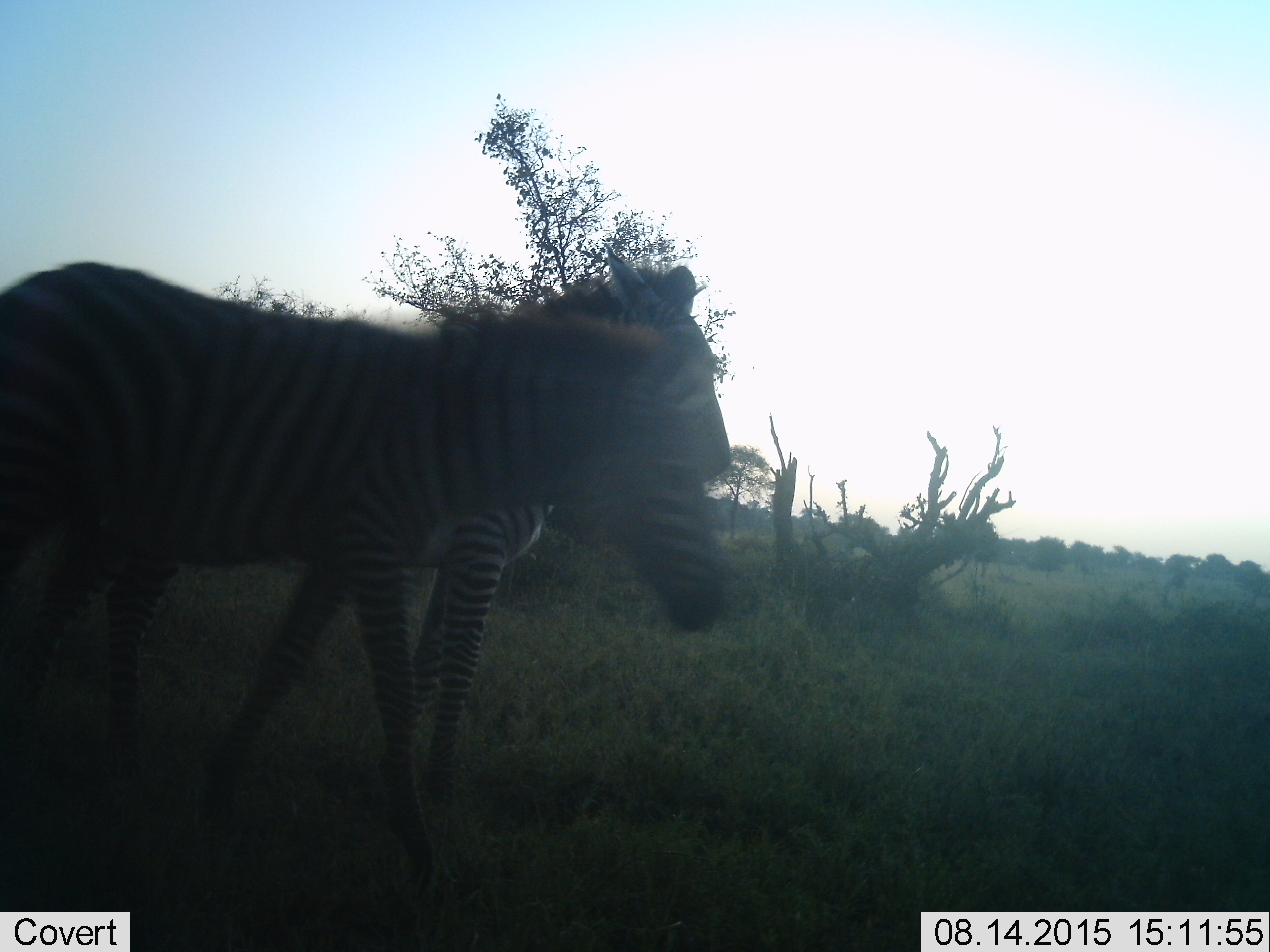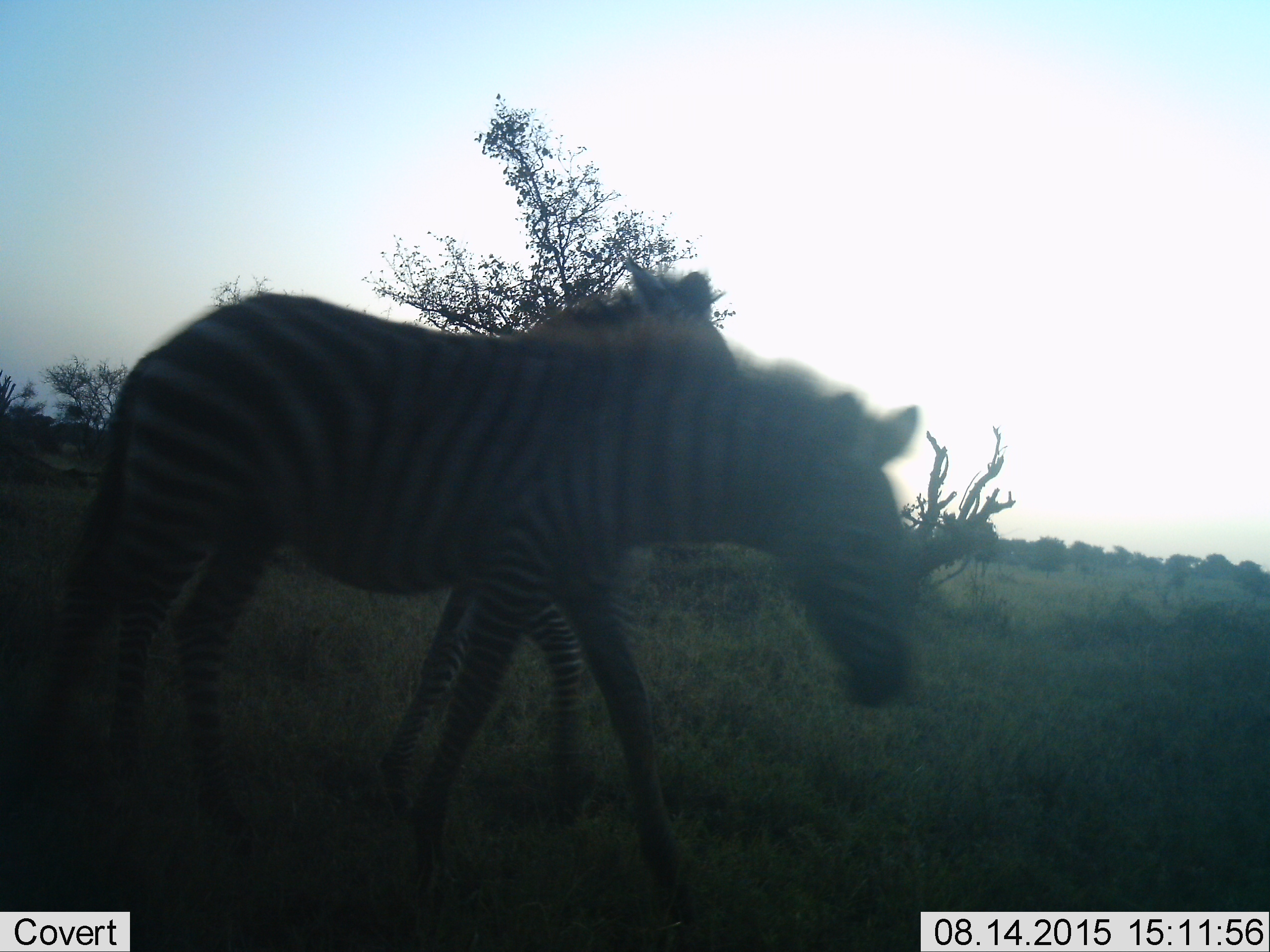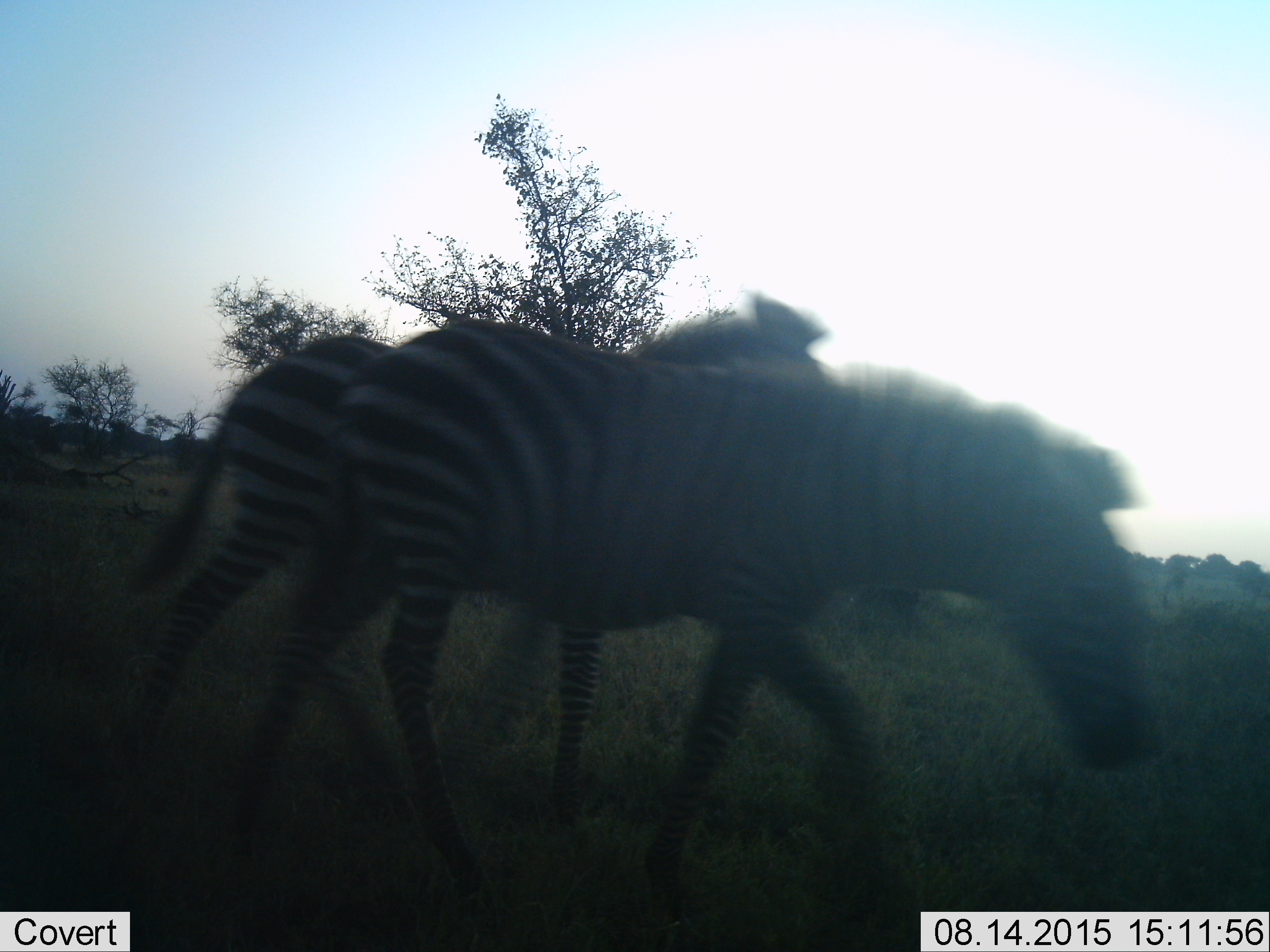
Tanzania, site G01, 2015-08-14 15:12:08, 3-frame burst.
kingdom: Animalia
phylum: Chordata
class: Mammalia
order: Perissodactyla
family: Equidae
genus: Equus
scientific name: Equus quagga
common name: plains zebra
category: zebra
Zebra (plains zebra) (Equus quagga), count 2. Behavior (volunteer vote fractions): standing 7%, resting 0%, moving 93%, interacting 0%. Young present (vote fraction): 20%. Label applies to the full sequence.